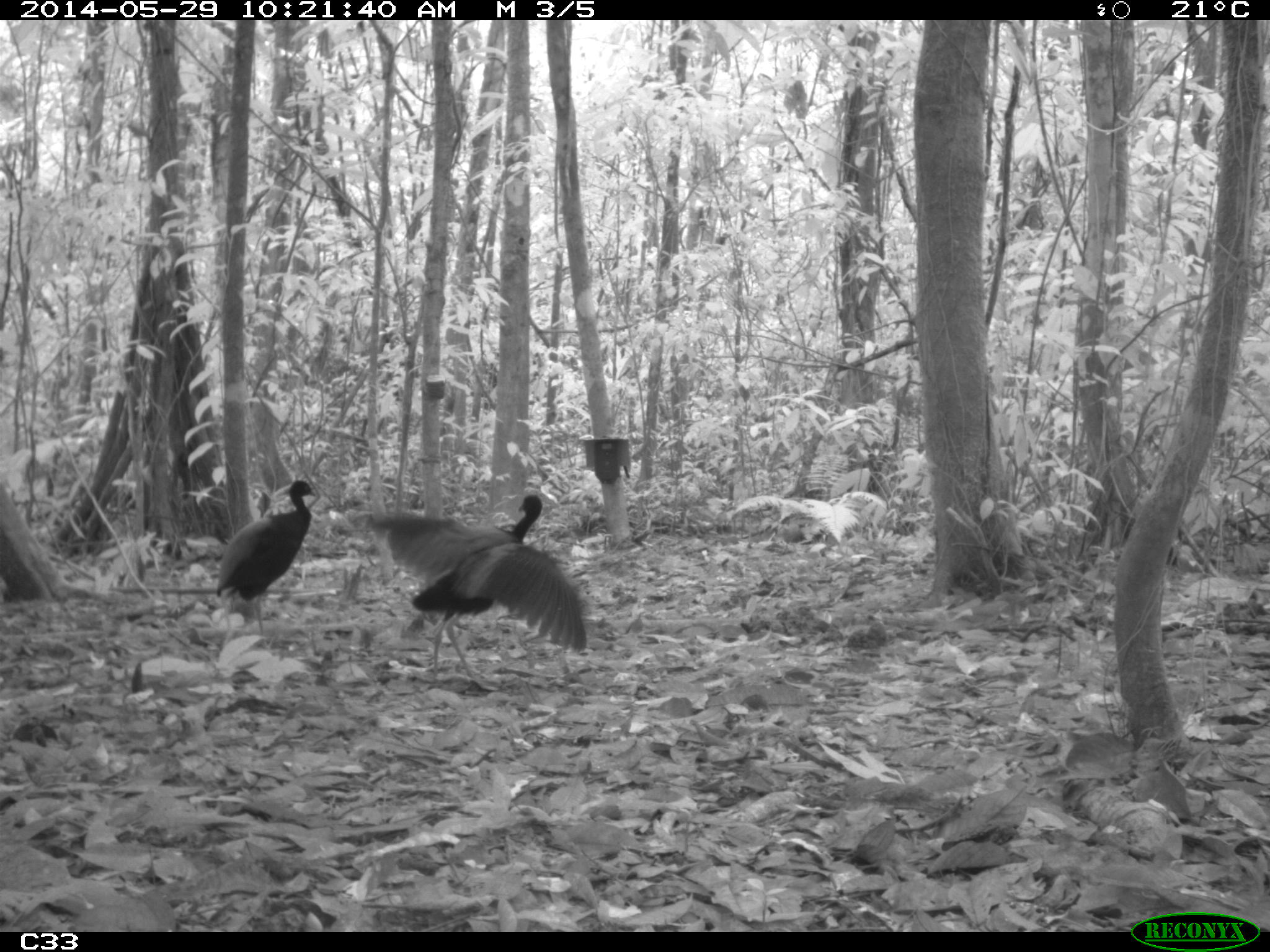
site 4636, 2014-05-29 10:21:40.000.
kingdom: Animalia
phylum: Chordata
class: Aves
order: Gruiformes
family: Psophiidae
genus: Psophia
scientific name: Psophia crepitans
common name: gray-winged trumpeter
Psophia crepitans (gray-winged trumpeter), count 5, age adult.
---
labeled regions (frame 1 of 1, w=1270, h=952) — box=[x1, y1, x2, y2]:
psophia crepitans: box=[369, 494, 586, 682]; box=[215, 478, 316, 632]